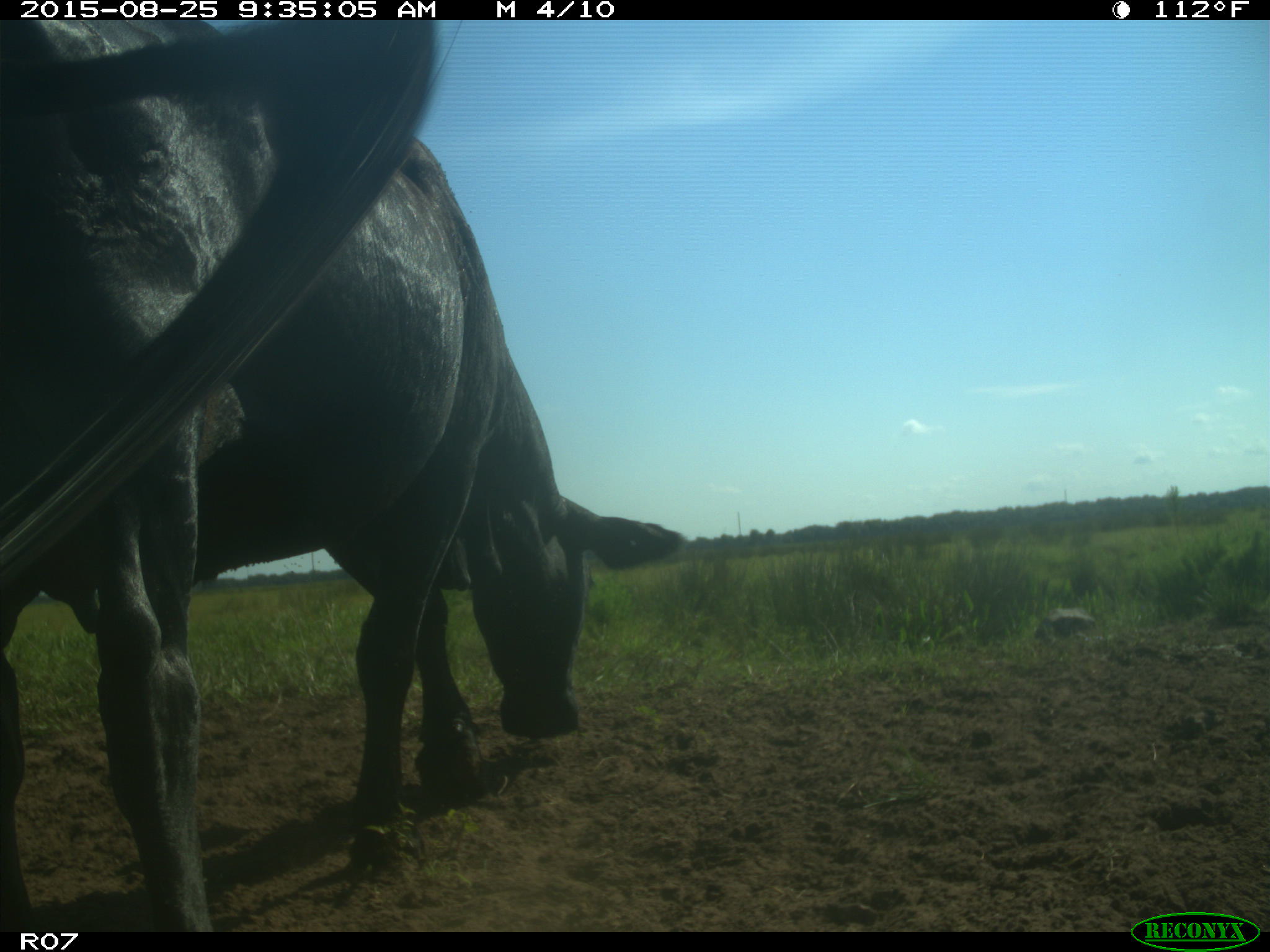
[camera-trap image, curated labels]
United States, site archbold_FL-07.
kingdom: Animalia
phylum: Chordata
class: Mammalia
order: Artiodactyla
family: Bovidae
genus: Bos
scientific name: Bos taurus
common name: domestic cow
Bos taurus (domestic cow).